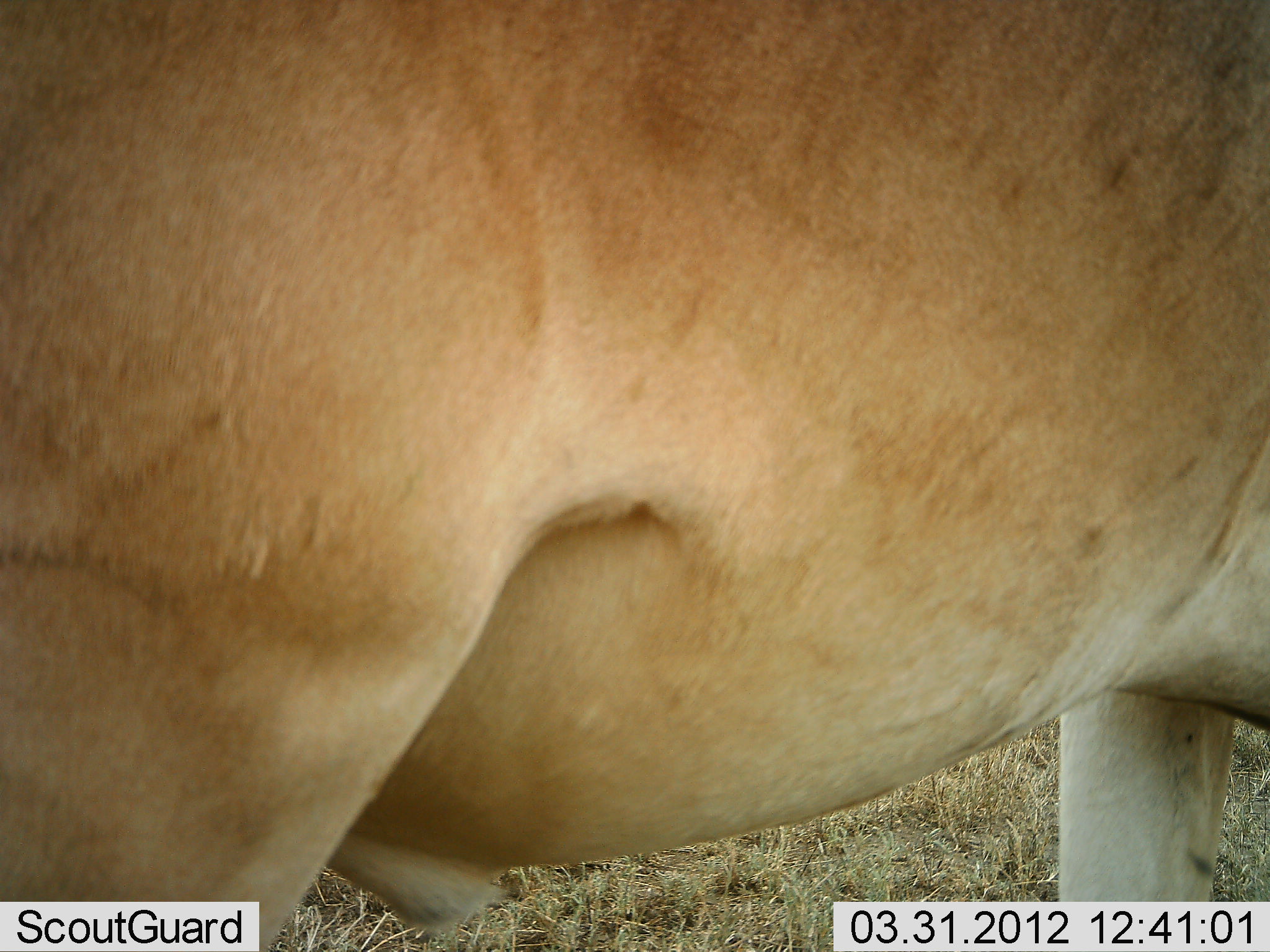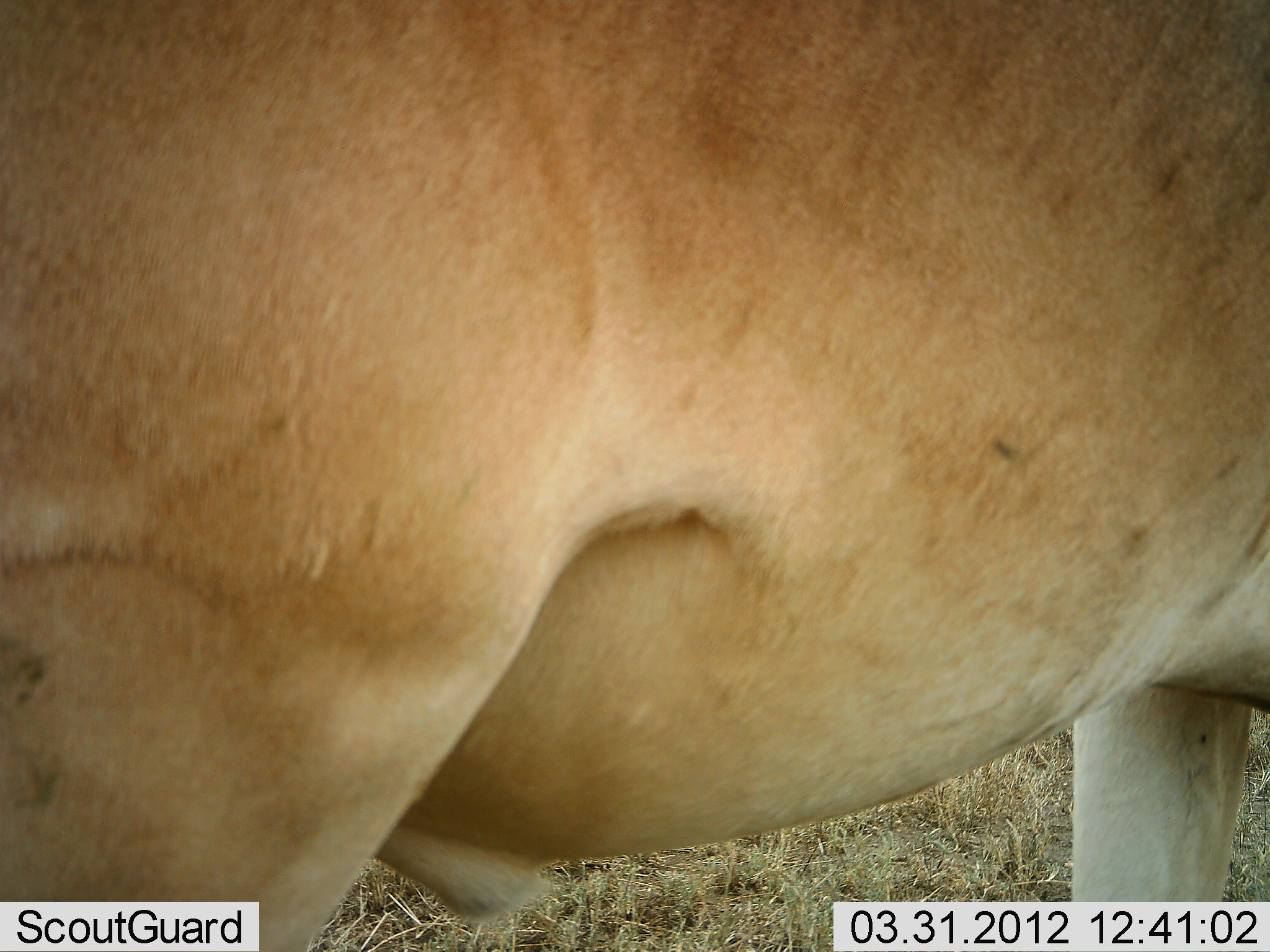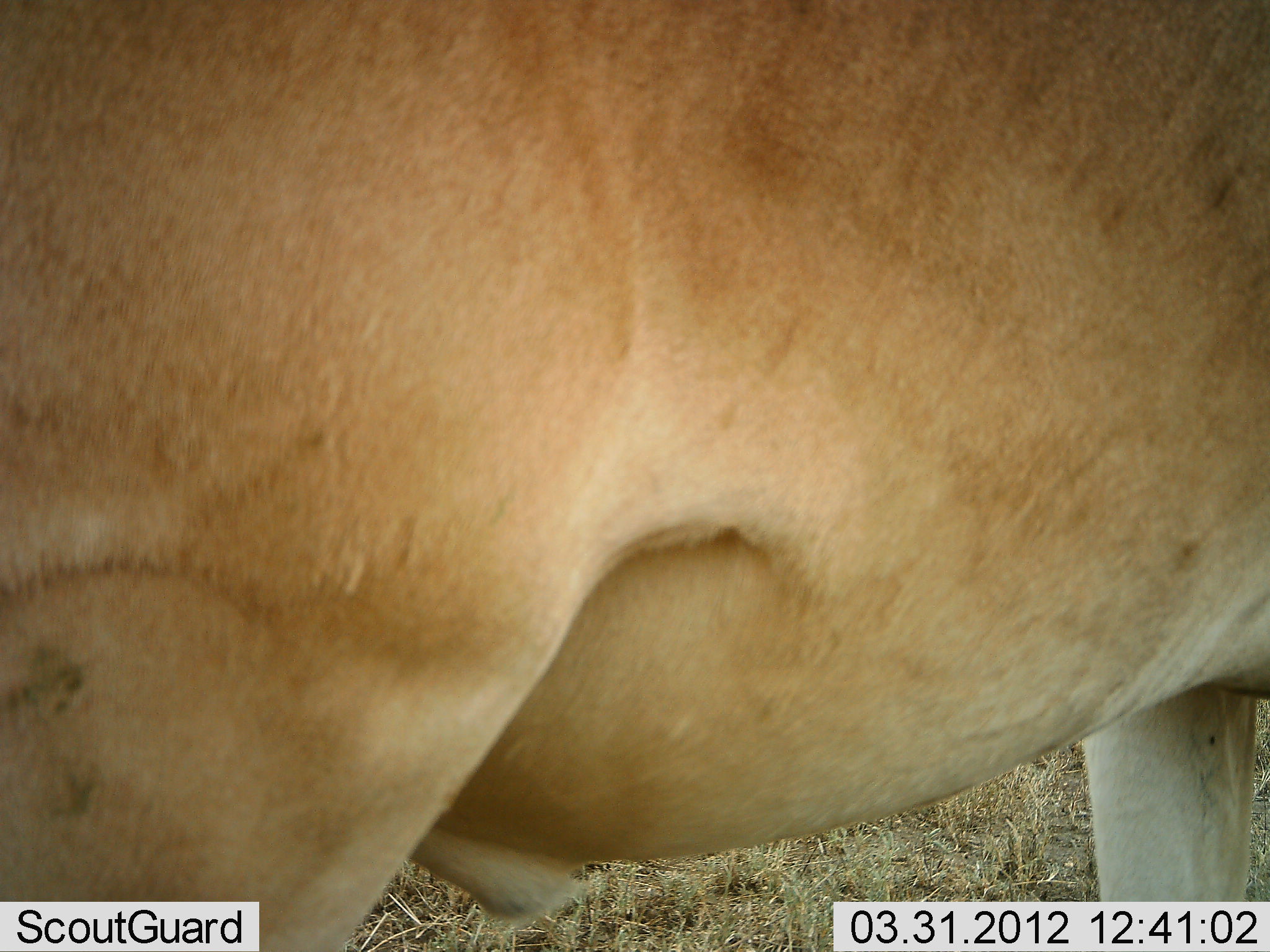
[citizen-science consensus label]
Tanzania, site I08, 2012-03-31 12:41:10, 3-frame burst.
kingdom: Animalia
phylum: Chordata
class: Mammalia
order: Artiodactyla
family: Bovidae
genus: Alcelaphus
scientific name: Alcelaphus buselaphus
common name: hartebeest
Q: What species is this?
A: Hartebeest (Alcelaphus buselaphus).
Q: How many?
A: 1.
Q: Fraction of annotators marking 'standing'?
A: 89%.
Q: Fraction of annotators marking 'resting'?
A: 0%.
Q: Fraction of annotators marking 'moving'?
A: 11%.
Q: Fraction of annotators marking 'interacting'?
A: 0%.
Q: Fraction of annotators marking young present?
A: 0%.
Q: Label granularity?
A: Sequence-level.